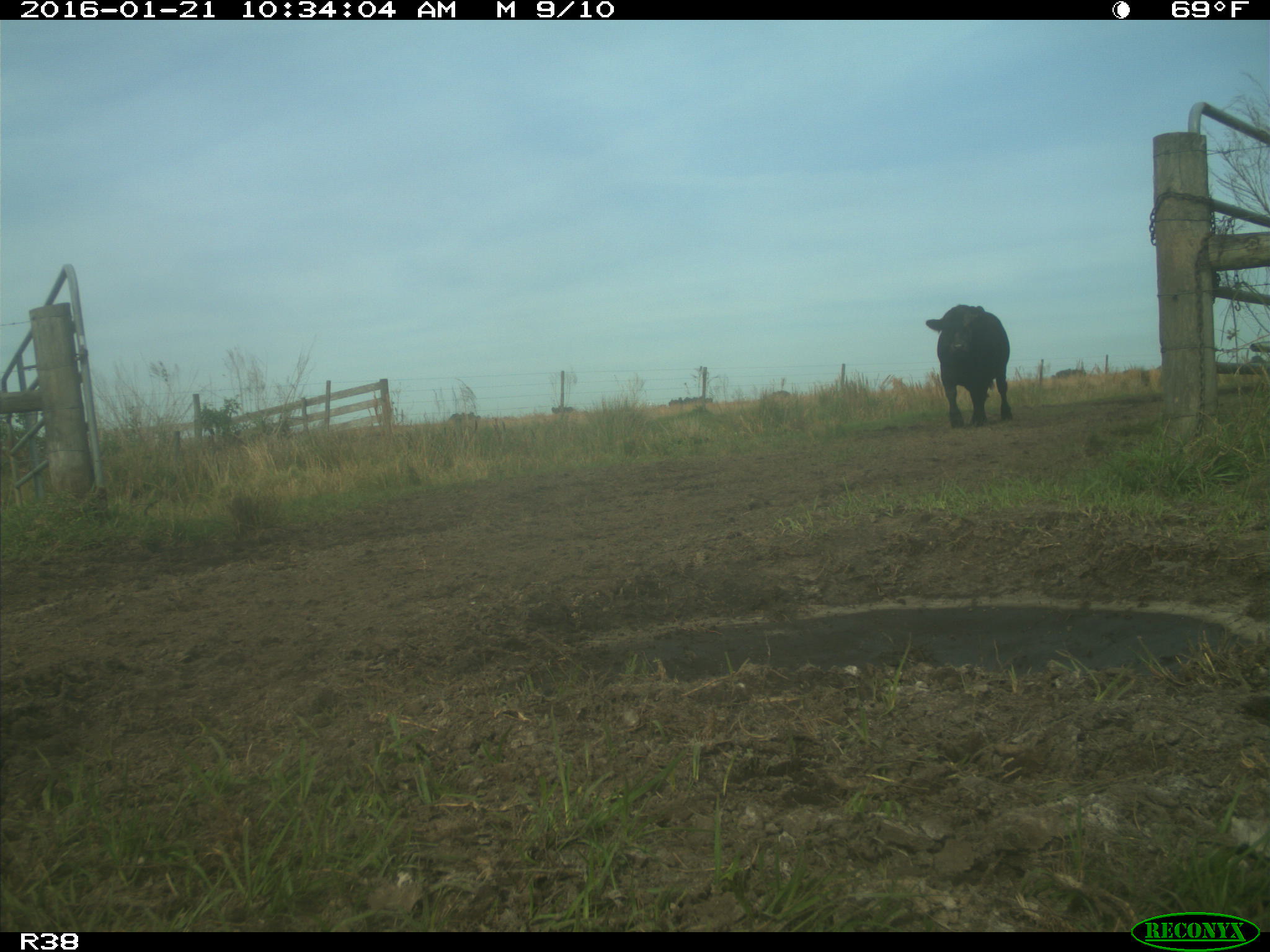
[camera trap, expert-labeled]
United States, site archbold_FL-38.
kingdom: Animalia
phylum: Chordata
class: Mammalia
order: Artiodactyla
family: Bovidae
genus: Bos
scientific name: Bos taurus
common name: domestic cow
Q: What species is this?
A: Bos taurus (domestic cow).